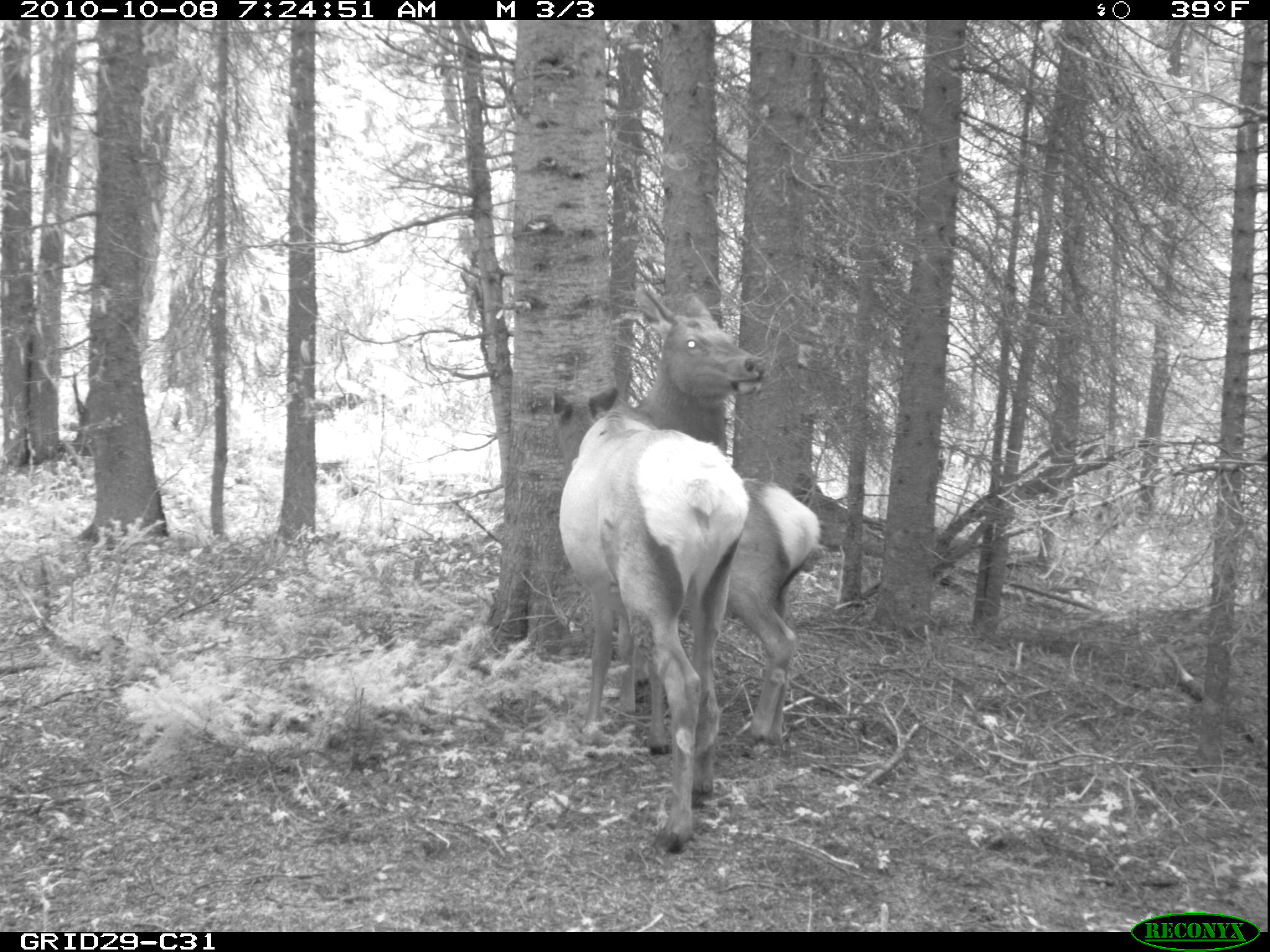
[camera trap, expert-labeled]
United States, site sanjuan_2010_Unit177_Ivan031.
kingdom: Animalia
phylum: Chordata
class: Mammalia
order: Artiodactyla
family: Cervidae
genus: Cervus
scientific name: Cervus elaphus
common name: red deer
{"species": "Cervus elaphus (red deer)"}